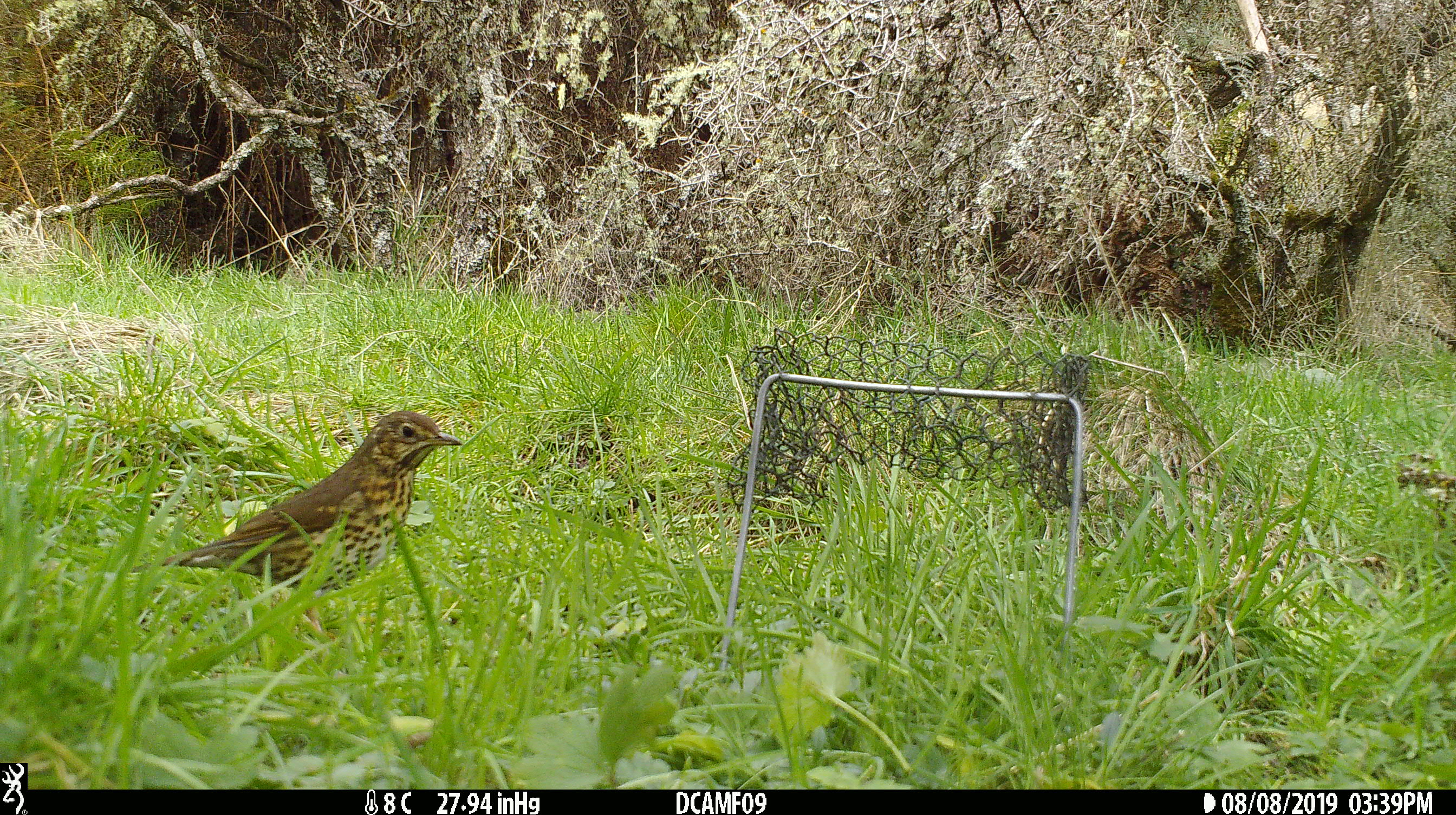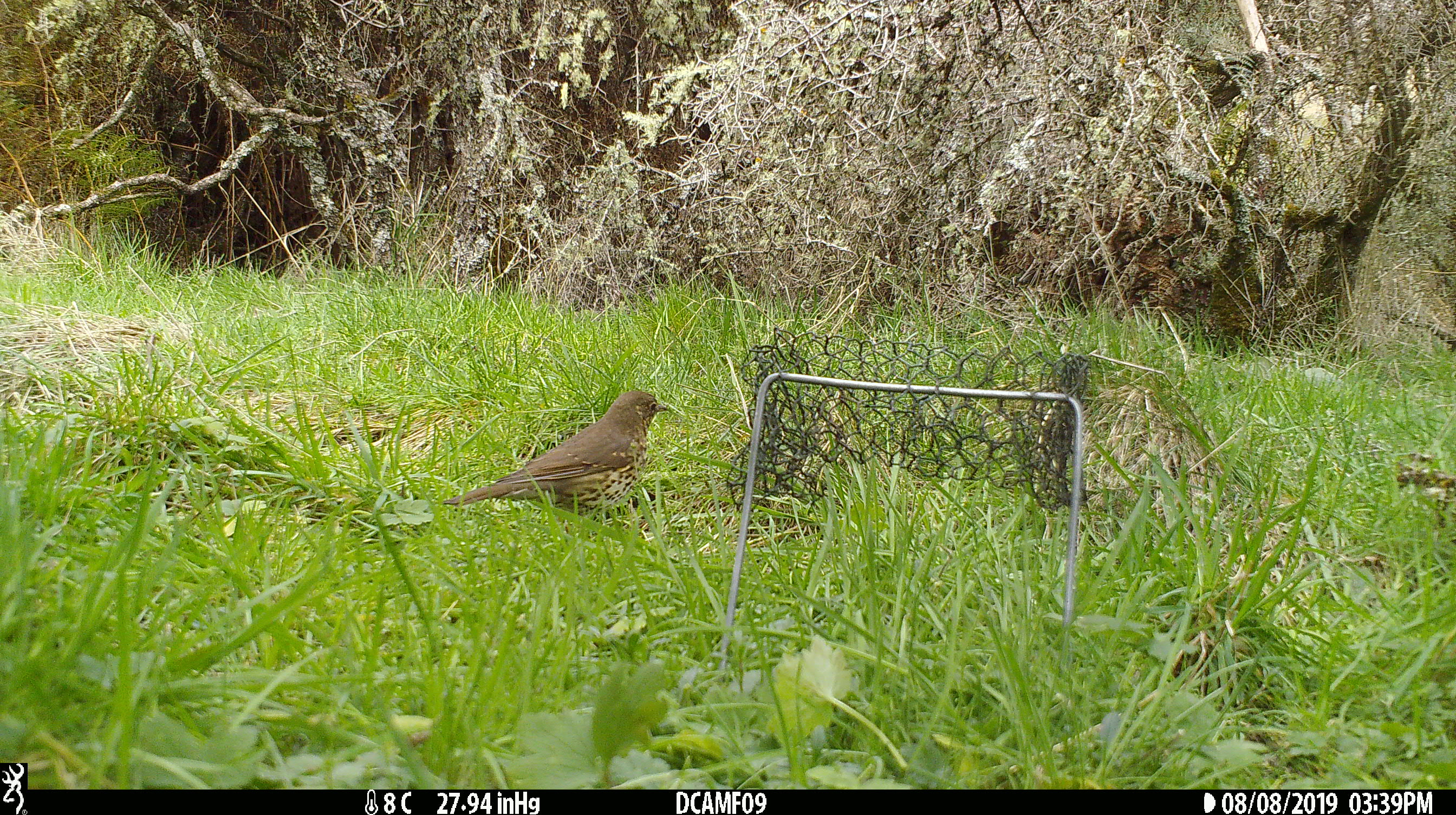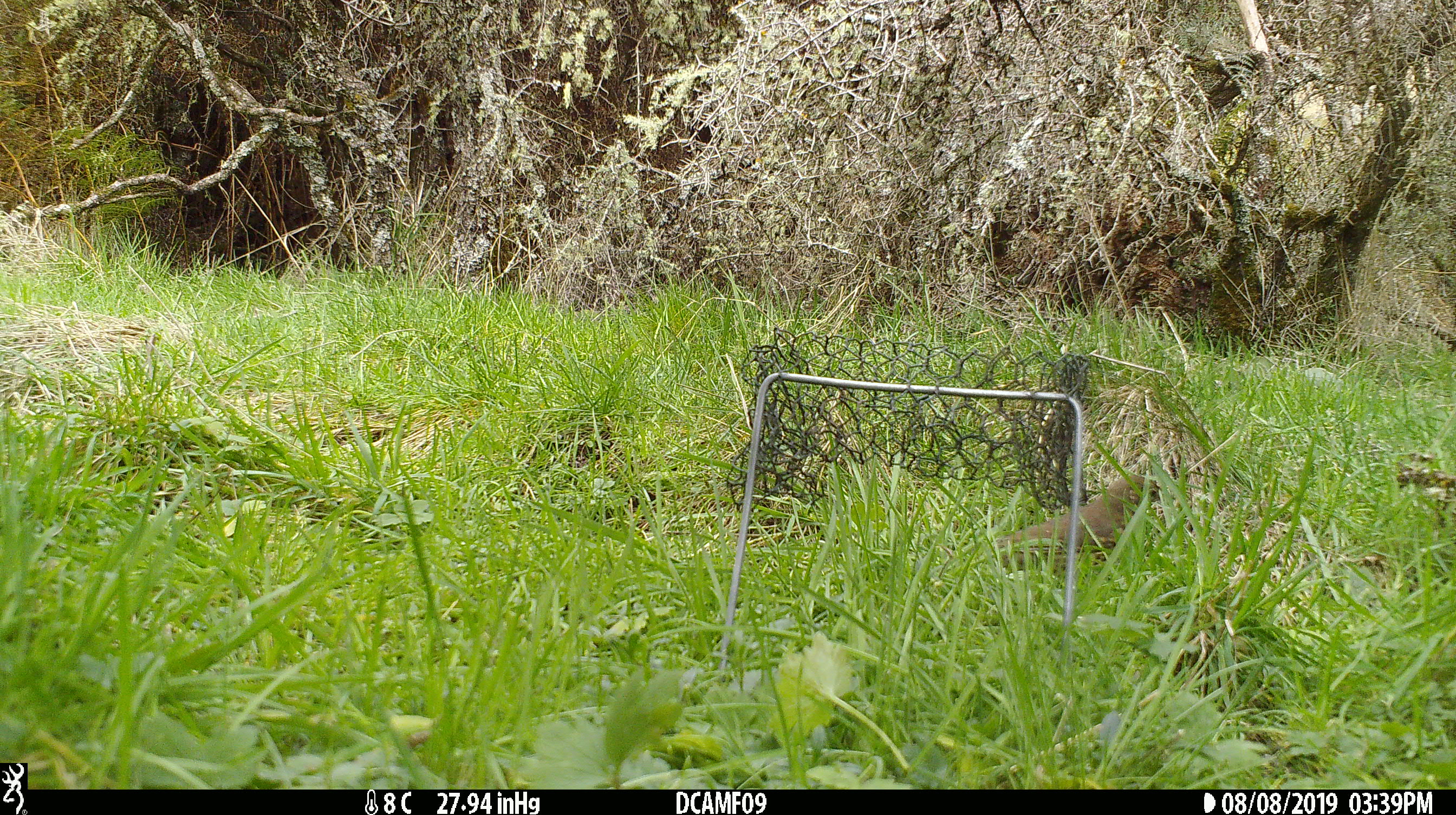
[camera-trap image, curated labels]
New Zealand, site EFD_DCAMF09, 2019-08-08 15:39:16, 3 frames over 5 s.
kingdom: Animalia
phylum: Chordata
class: Aves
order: Passeriformes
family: Turdidae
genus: Turdus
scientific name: Turdus philomelos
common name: song thrush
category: thrush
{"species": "thrush (song thrush) (Turdus philomelos)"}